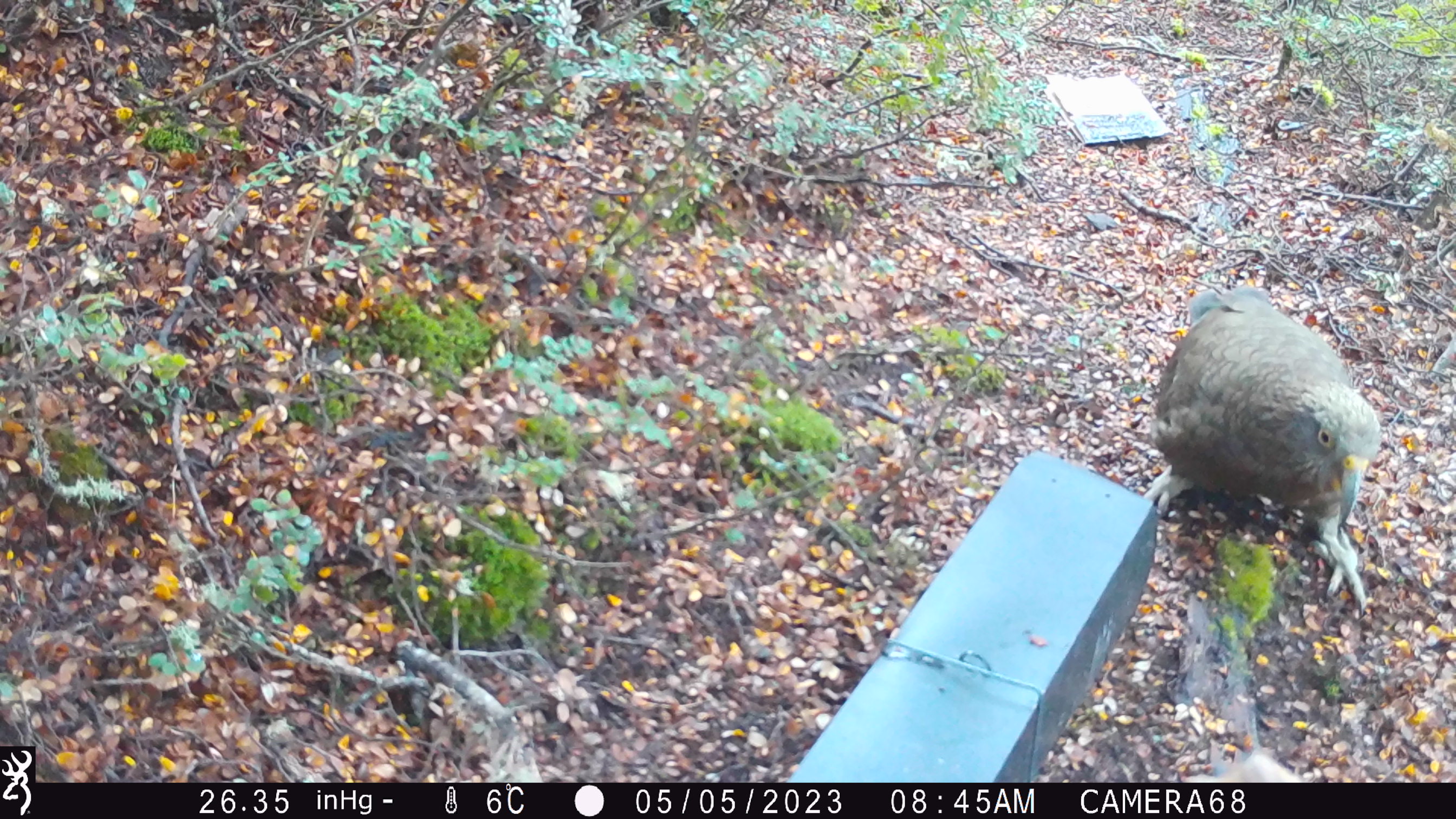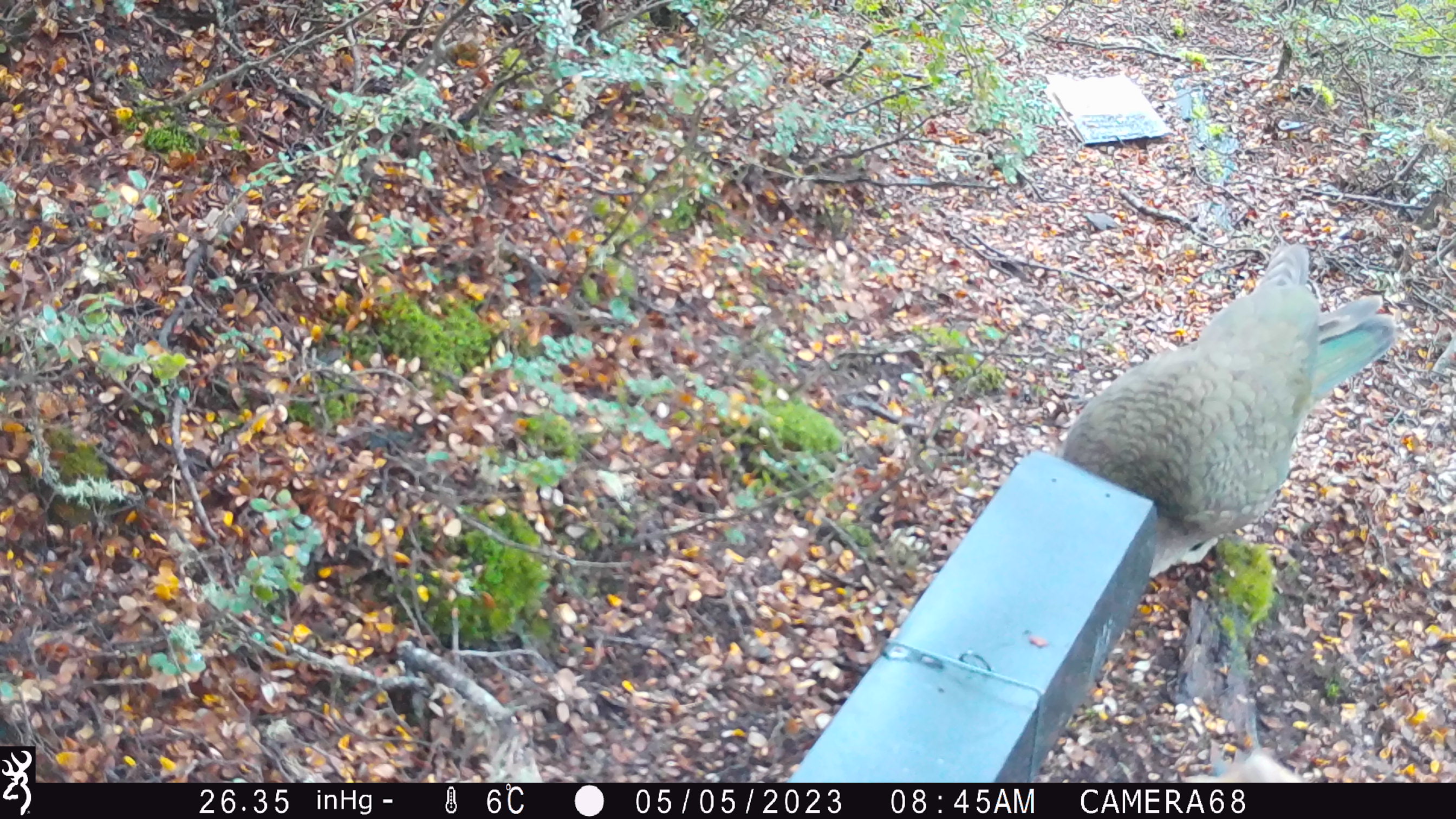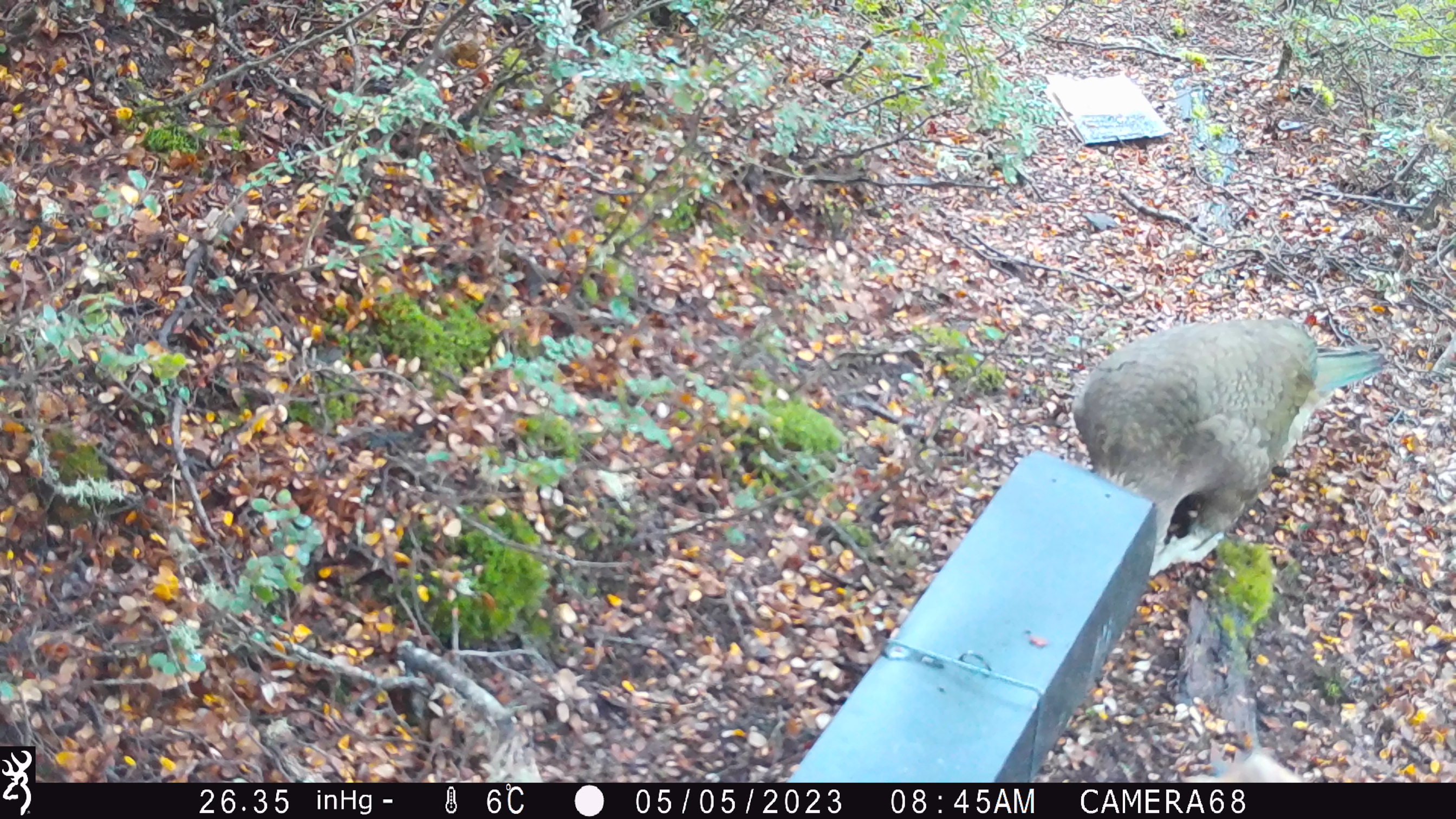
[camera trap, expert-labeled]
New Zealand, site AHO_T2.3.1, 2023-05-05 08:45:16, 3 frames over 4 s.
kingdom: Animalia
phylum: Chordata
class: Aves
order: Psittaciformes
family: Strigopidae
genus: Nestor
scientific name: Nestor notabilis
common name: kea